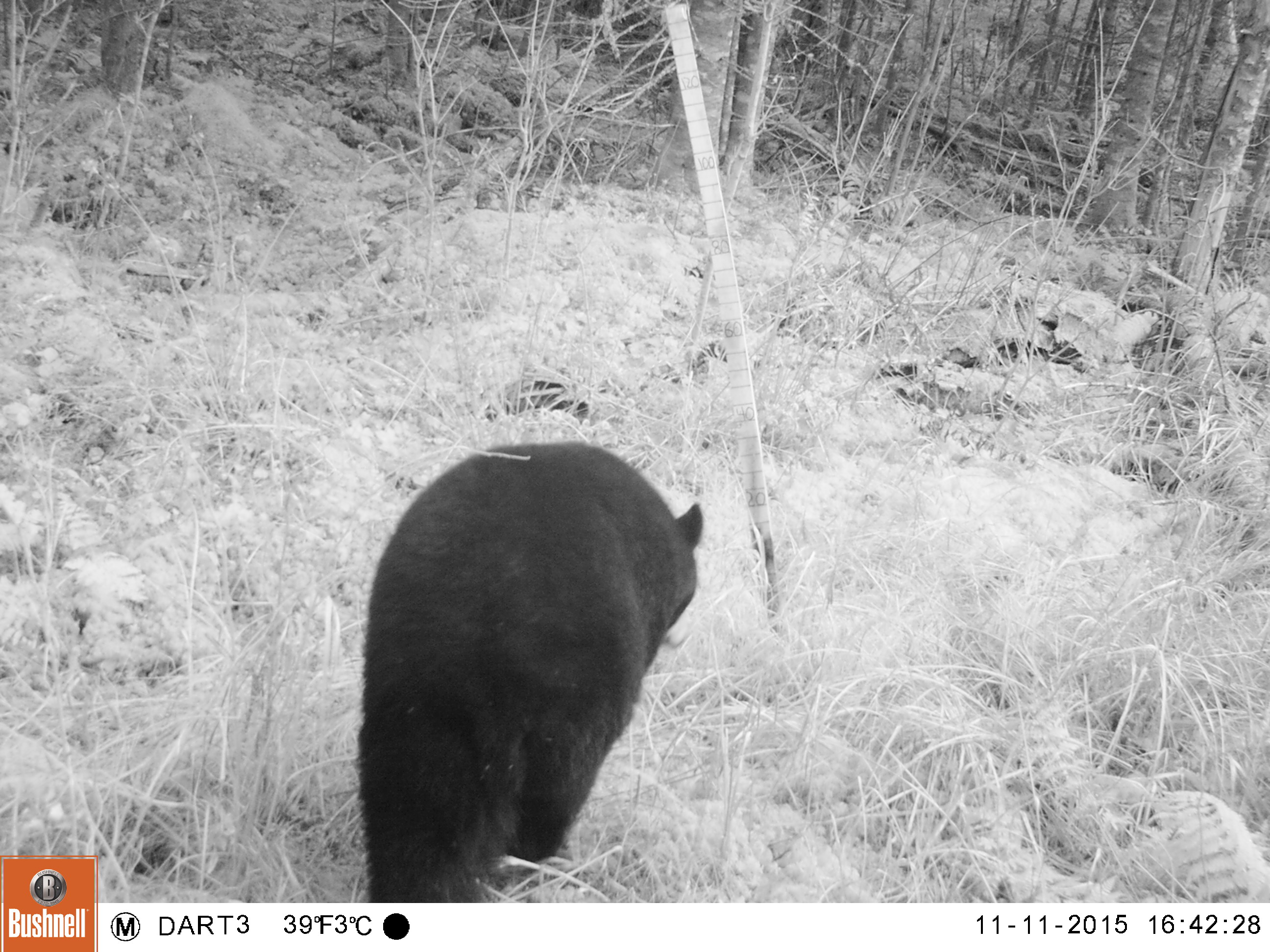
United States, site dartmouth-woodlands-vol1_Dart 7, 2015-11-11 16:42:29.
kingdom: Animalia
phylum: Chordata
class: Mammalia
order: Carnivora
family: Ursidae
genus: Ursus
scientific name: Ursus americanus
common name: black bear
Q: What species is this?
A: Black bear (Ursus americanus).